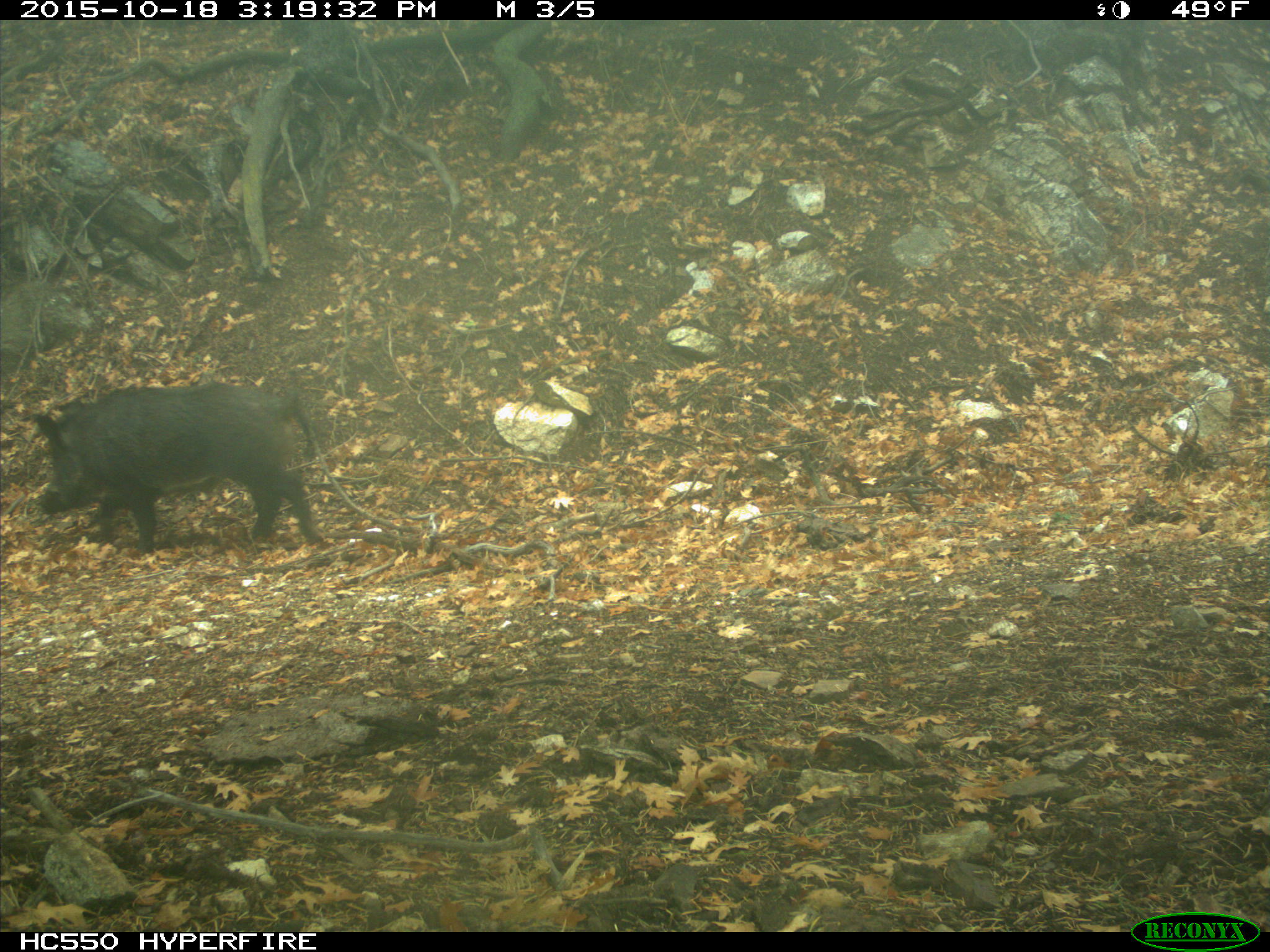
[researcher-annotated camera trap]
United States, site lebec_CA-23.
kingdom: Animalia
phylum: Chordata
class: Mammalia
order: Artiodactyla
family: Suidae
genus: Sus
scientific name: Sus scrofa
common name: wild boar